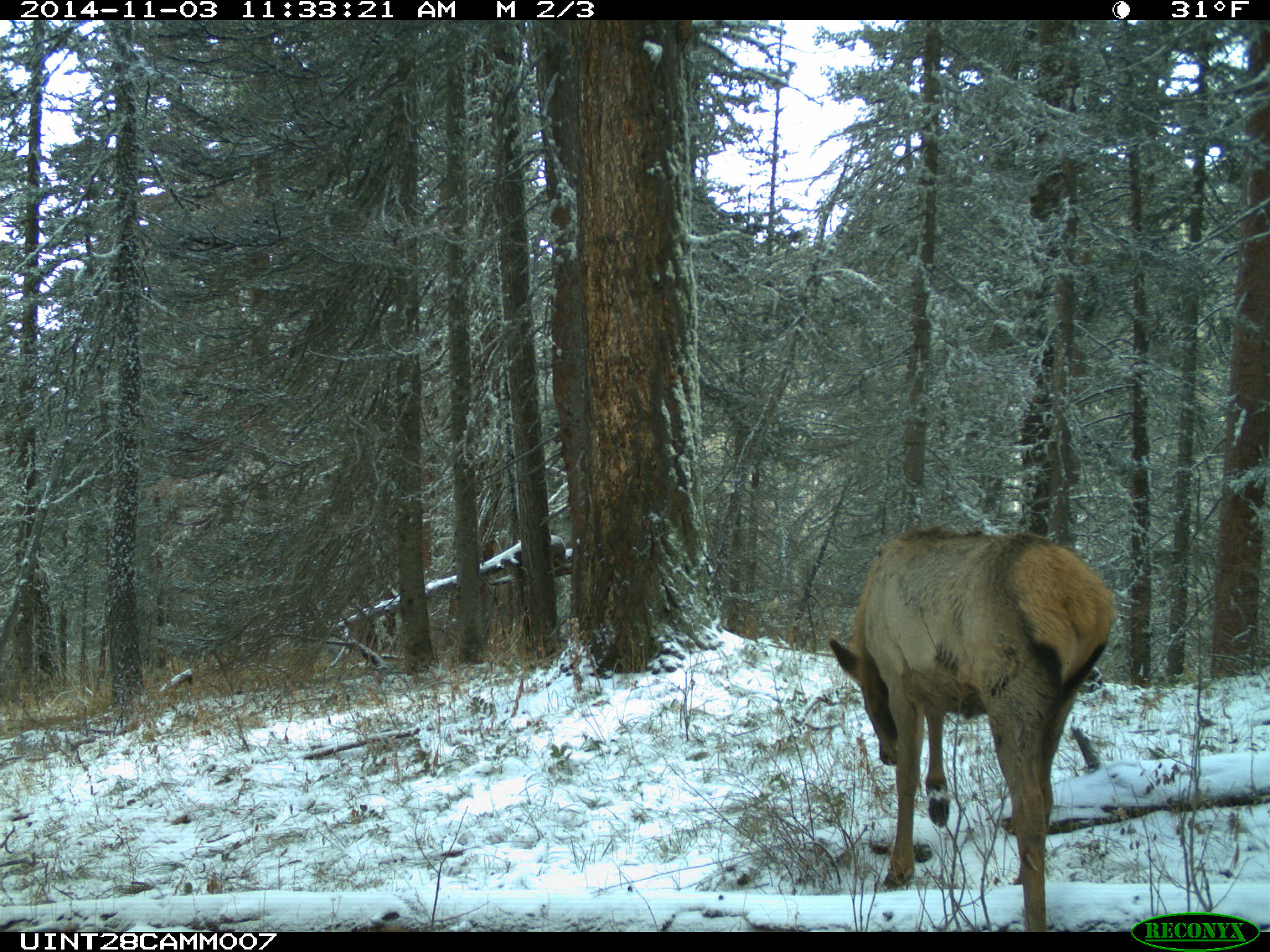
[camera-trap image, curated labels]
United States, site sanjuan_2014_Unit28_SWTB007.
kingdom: Animalia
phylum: Chordata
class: Mammalia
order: Artiodactyla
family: Cervidae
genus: Cervus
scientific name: Cervus elaphus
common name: red deer